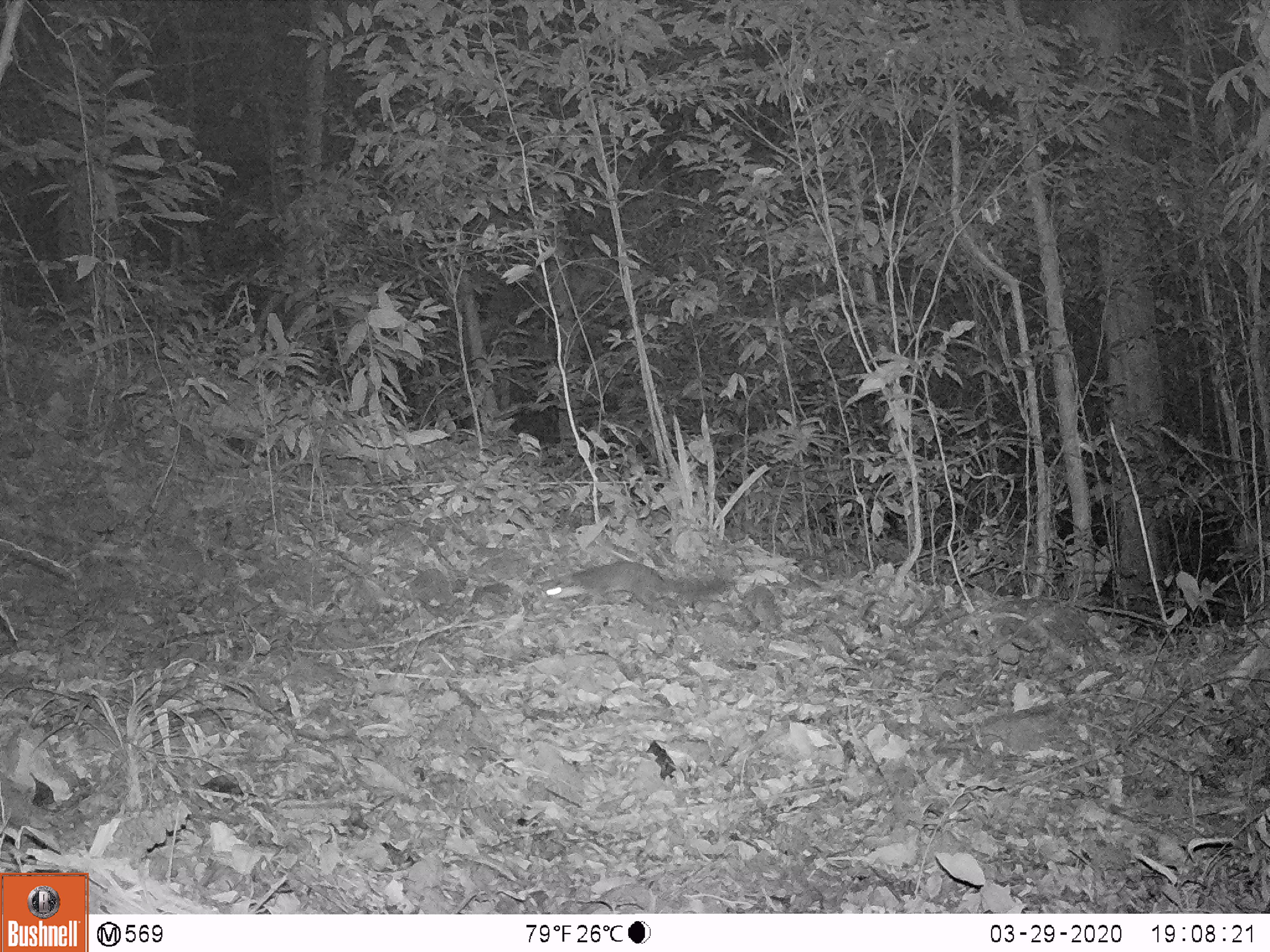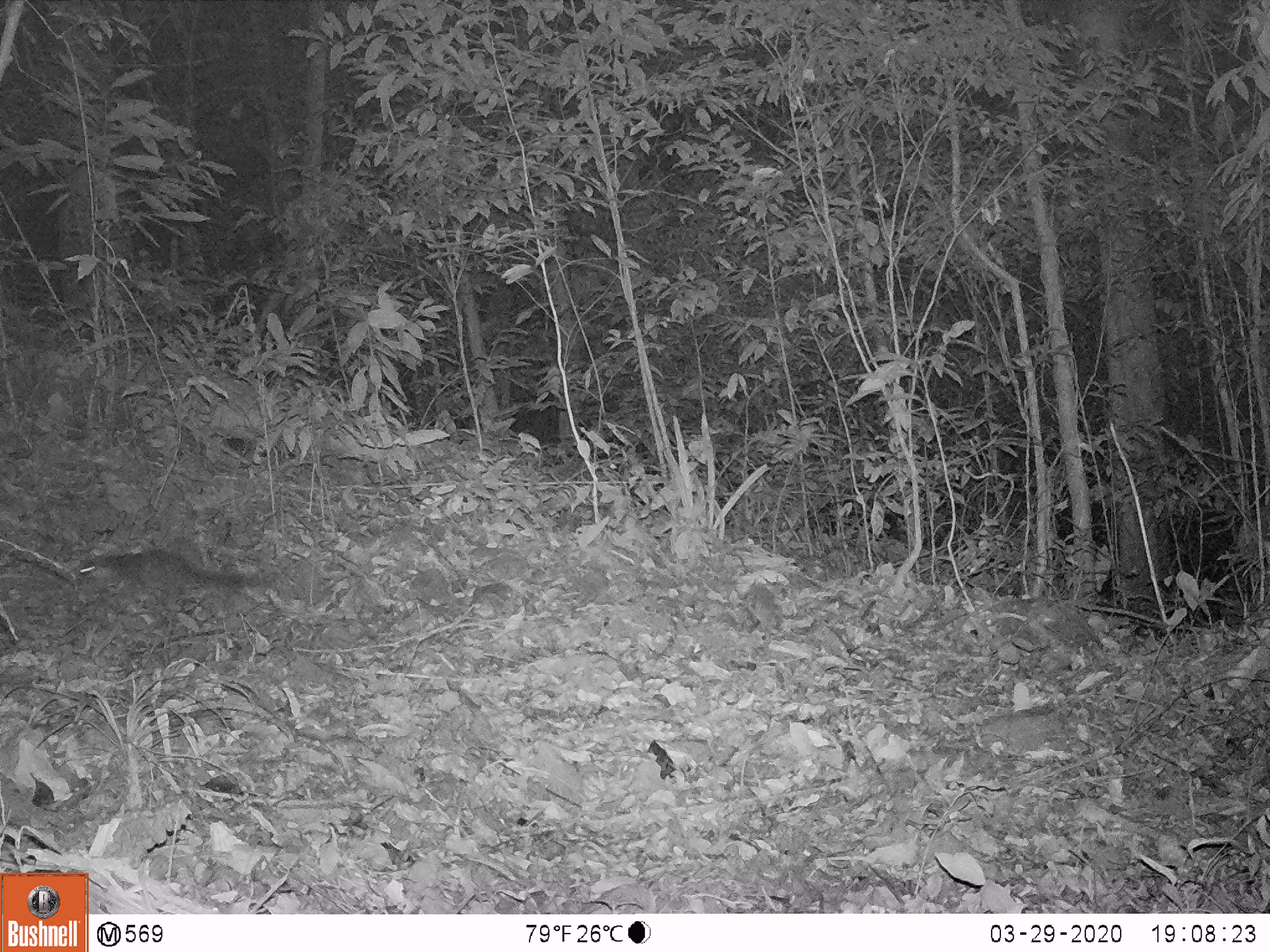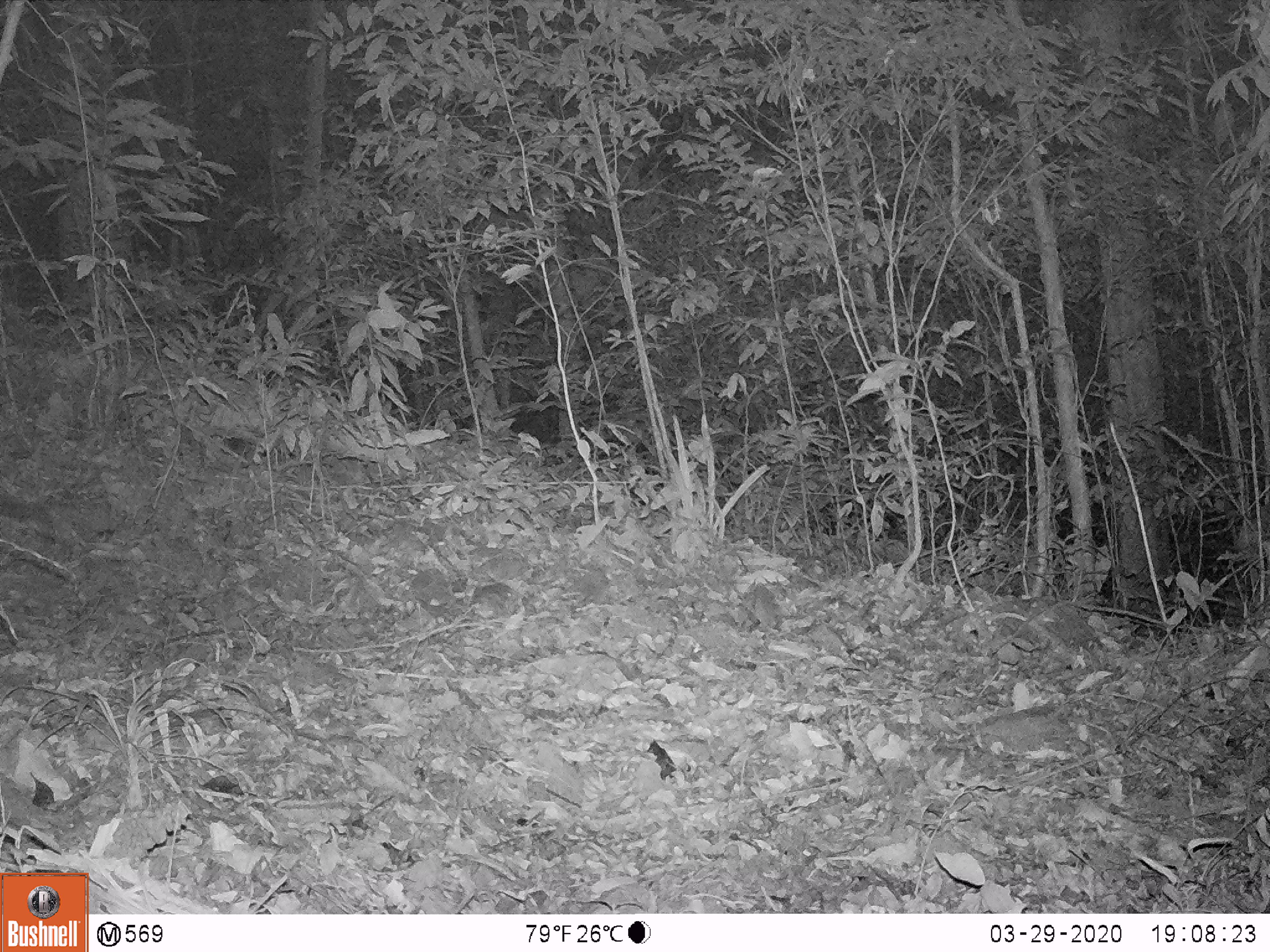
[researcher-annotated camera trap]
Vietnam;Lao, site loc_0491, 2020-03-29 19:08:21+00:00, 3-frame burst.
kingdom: Animalia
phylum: Chordata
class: Mammalia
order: Carnivora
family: Mustelidae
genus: Melogale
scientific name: Melogale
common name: ferret badger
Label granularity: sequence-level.